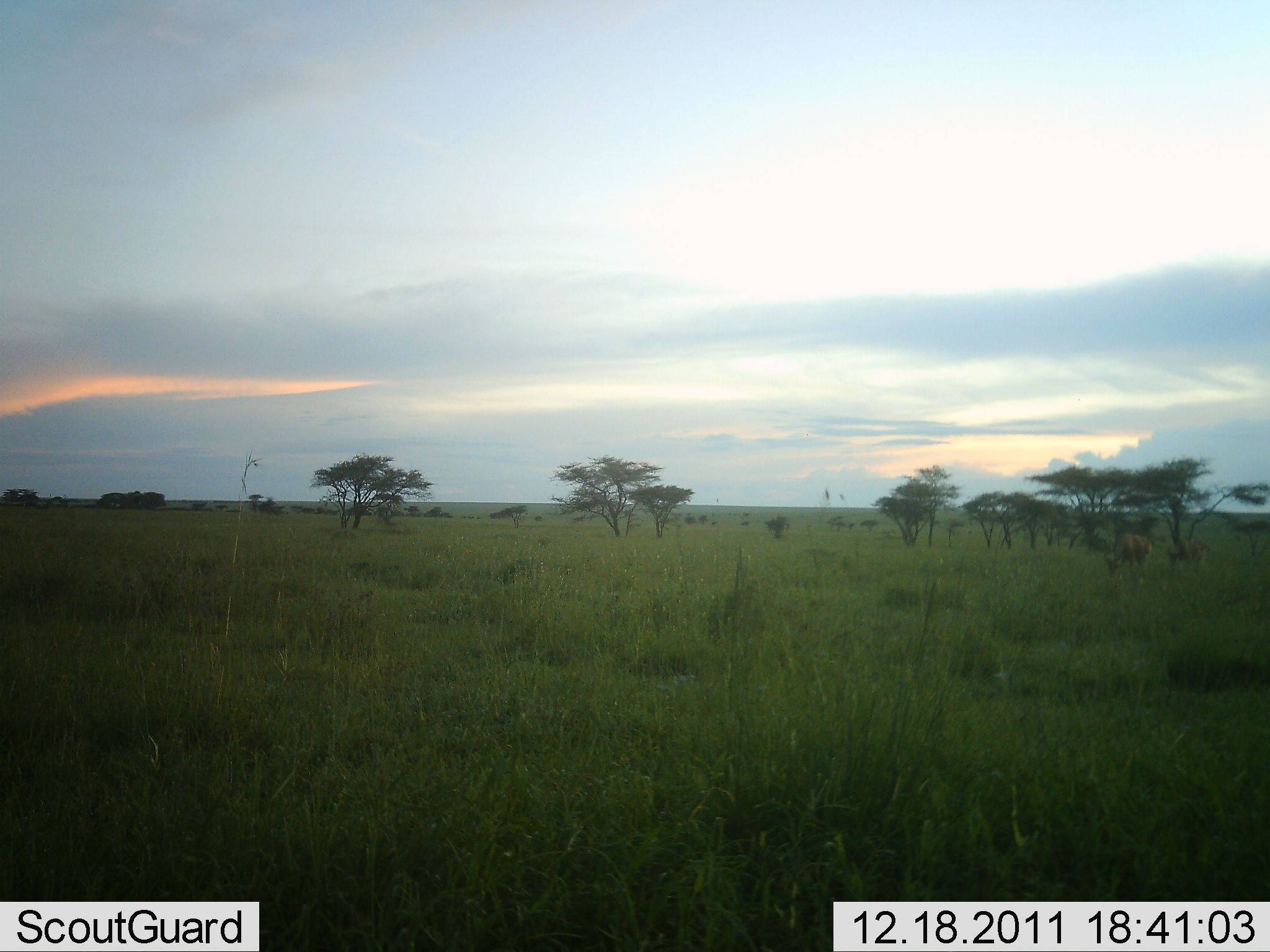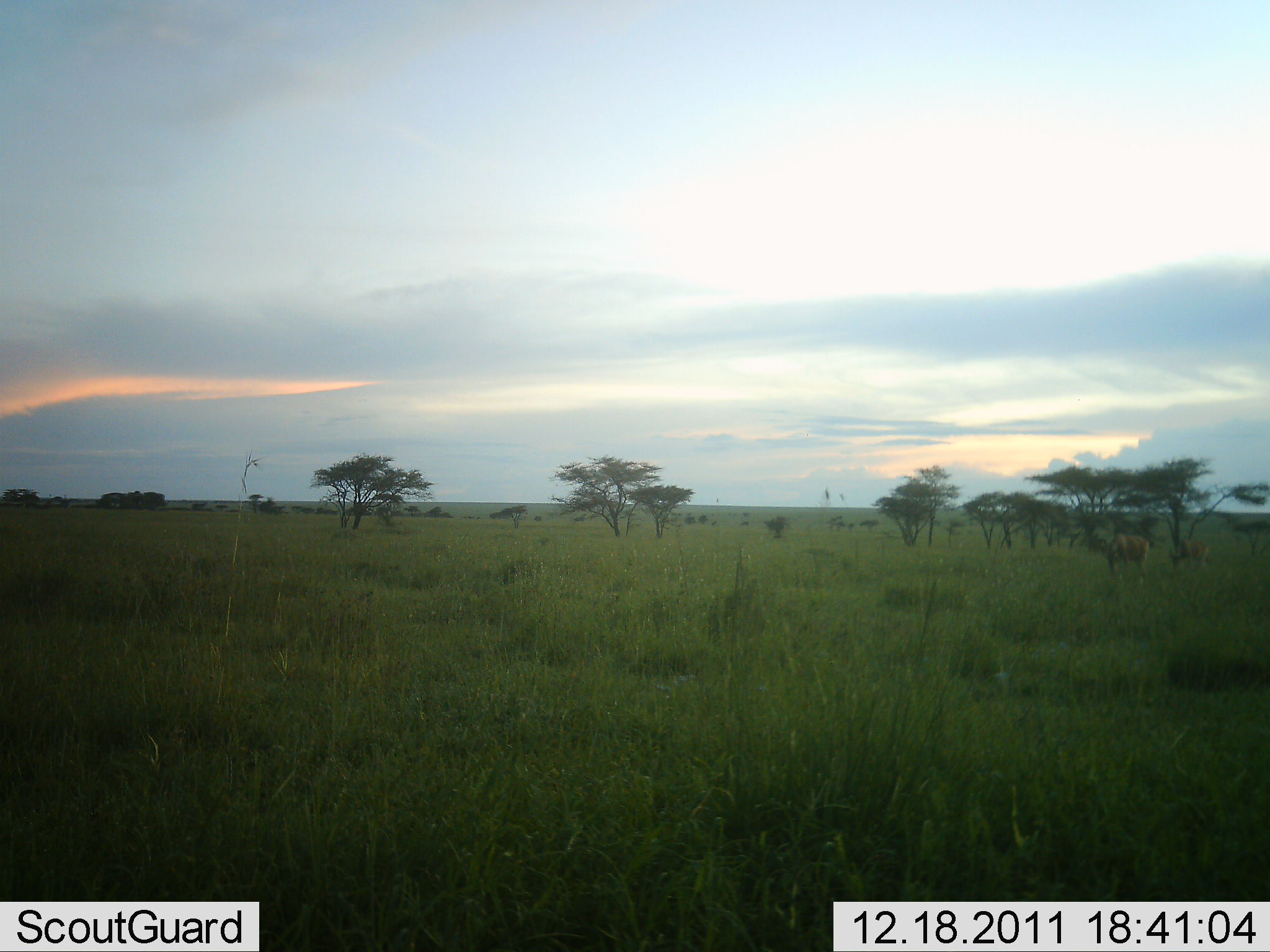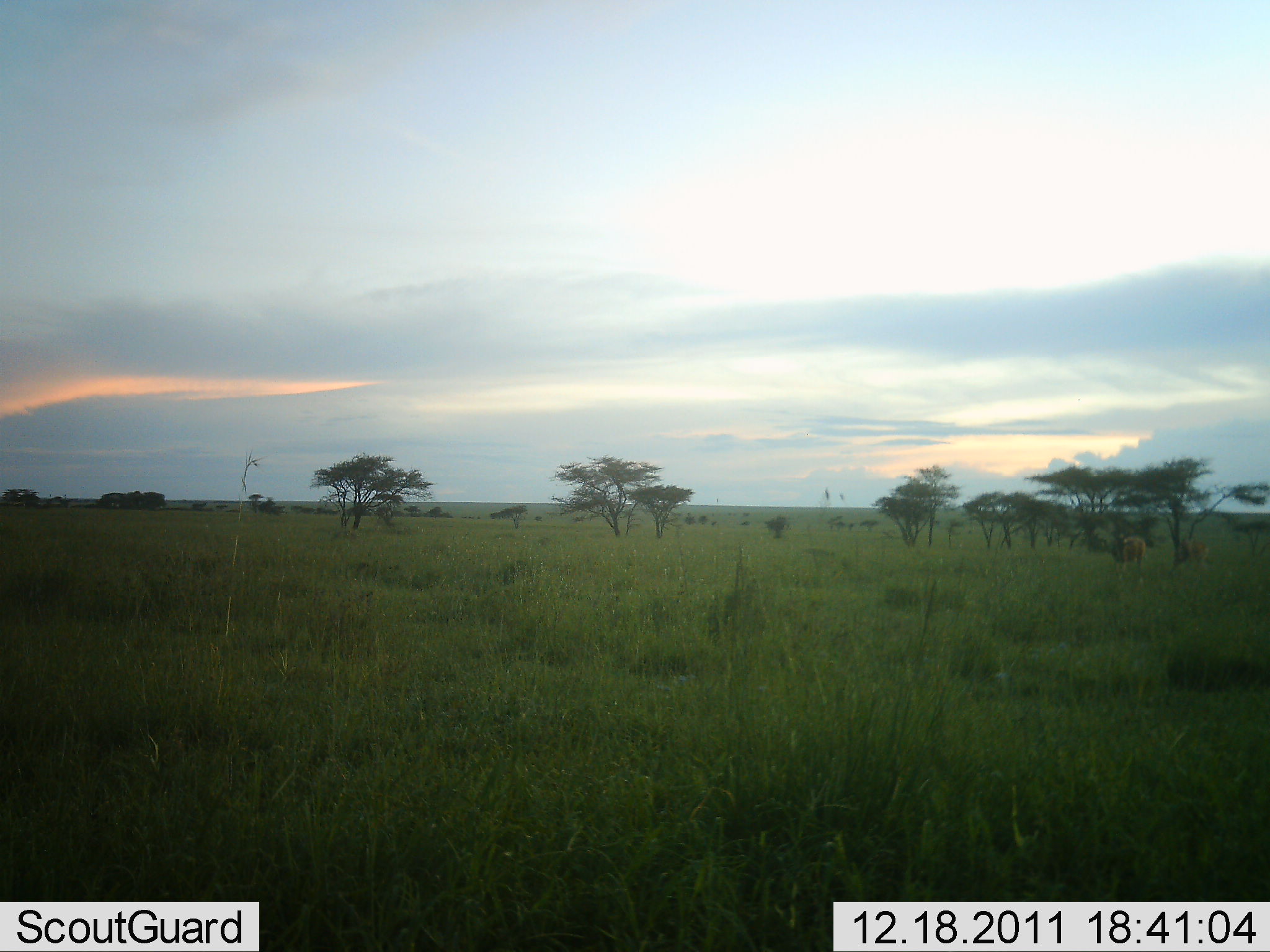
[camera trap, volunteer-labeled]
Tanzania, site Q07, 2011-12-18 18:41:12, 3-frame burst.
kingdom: Animalia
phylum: Chordata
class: Mammalia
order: Artiodactyla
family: Bovidae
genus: Alcelaphus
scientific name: Alcelaphus buselaphus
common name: hartebeest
Hartebeest (Alcelaphus buselaphus), count 2. Behavior (volunteer vote fractions): standing 50%, resting 0%, moving 0%, interacting 0%. Young present (vote fraction): 17%. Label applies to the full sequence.